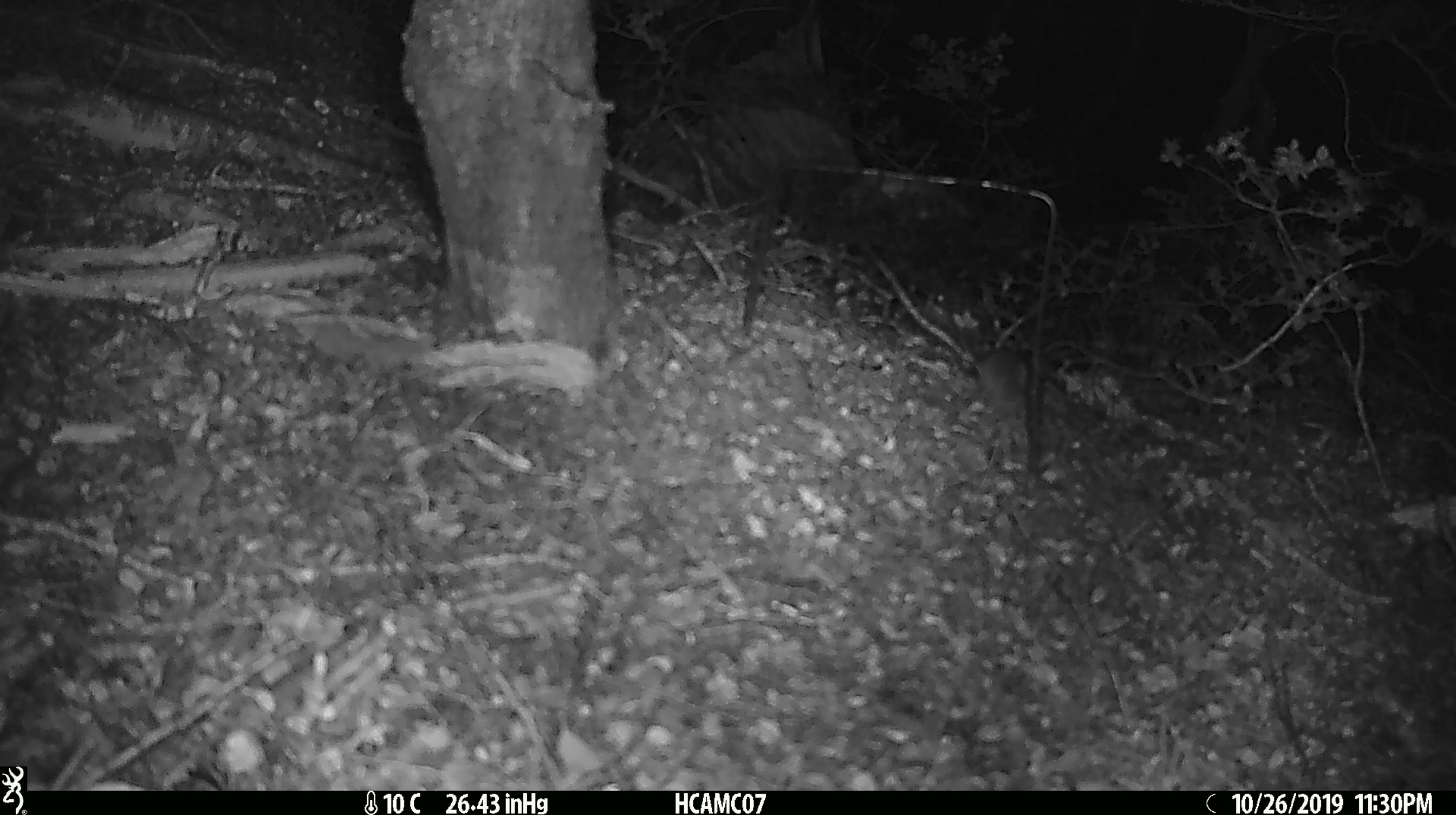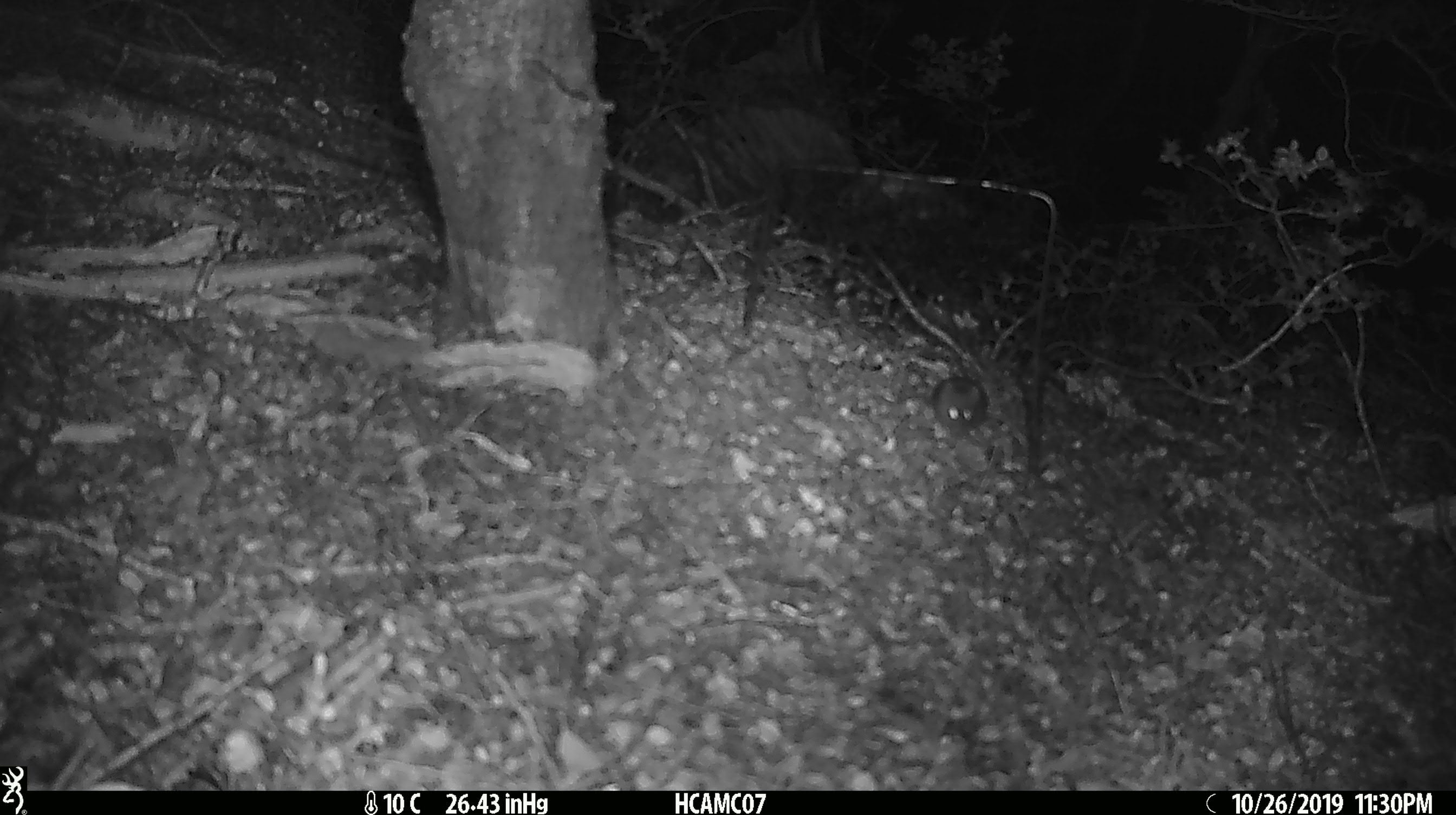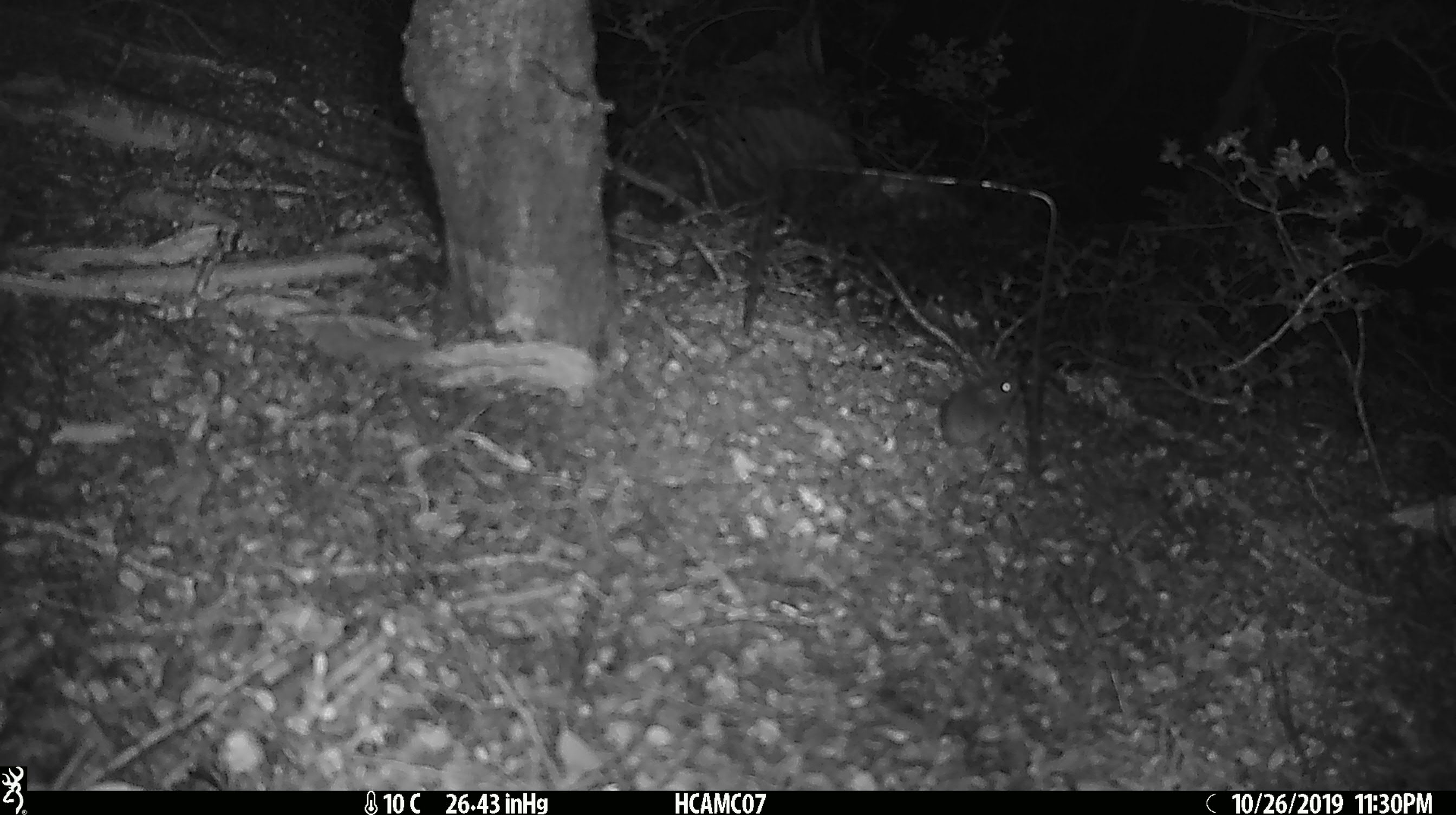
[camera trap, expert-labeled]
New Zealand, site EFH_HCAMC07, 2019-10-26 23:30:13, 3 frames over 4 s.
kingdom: Animalia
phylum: Chordata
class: Mammalia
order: Rodentia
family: Muridae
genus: Mus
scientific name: Mus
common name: mouse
Mouse (Mus).